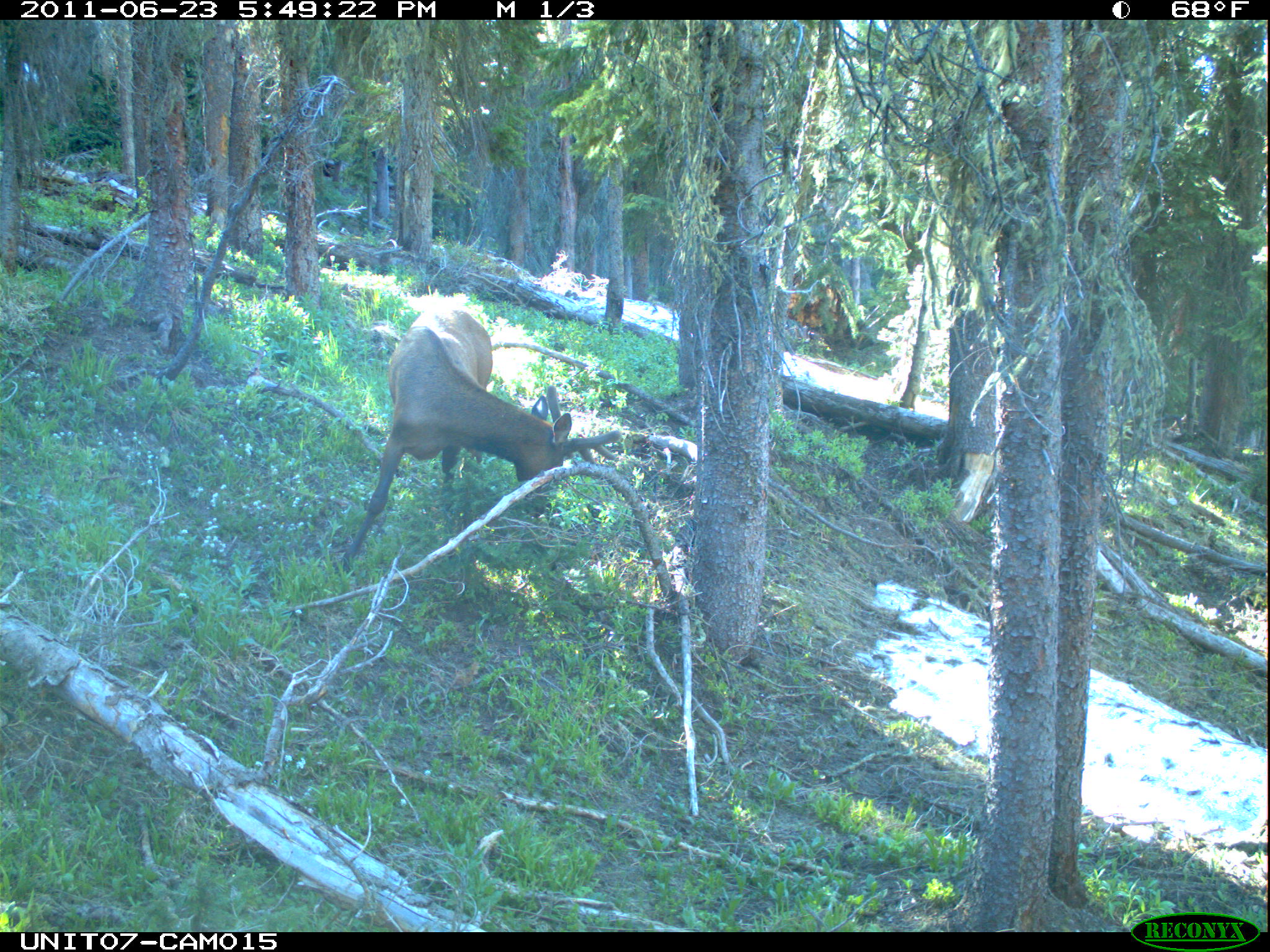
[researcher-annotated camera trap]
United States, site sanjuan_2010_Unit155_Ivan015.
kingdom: Animalia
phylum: Chordata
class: Mammalia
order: Artiodactyla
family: Cervidae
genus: Cervus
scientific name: Cervus elaphus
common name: red deer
Cervus elaphus (red deer).